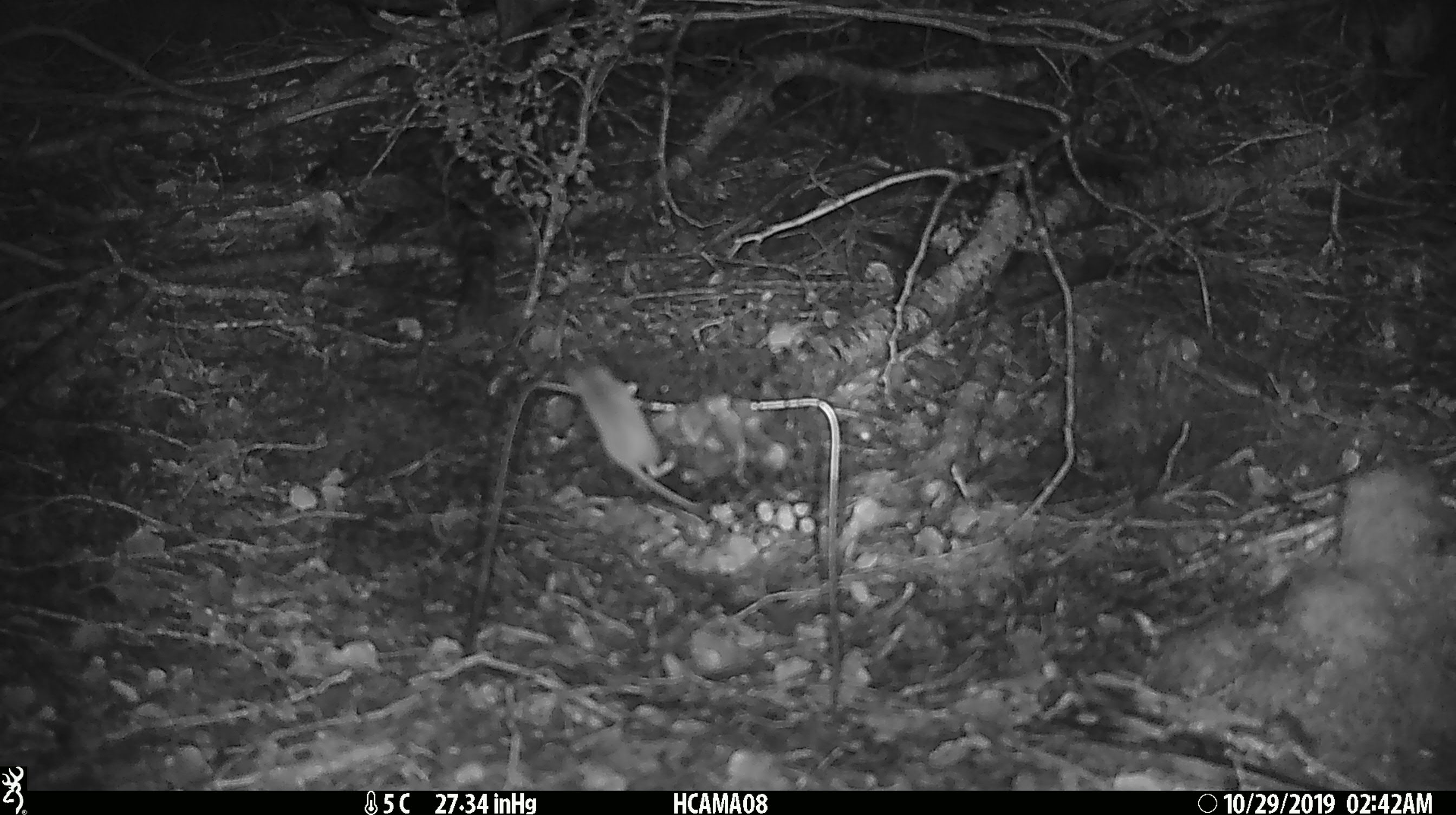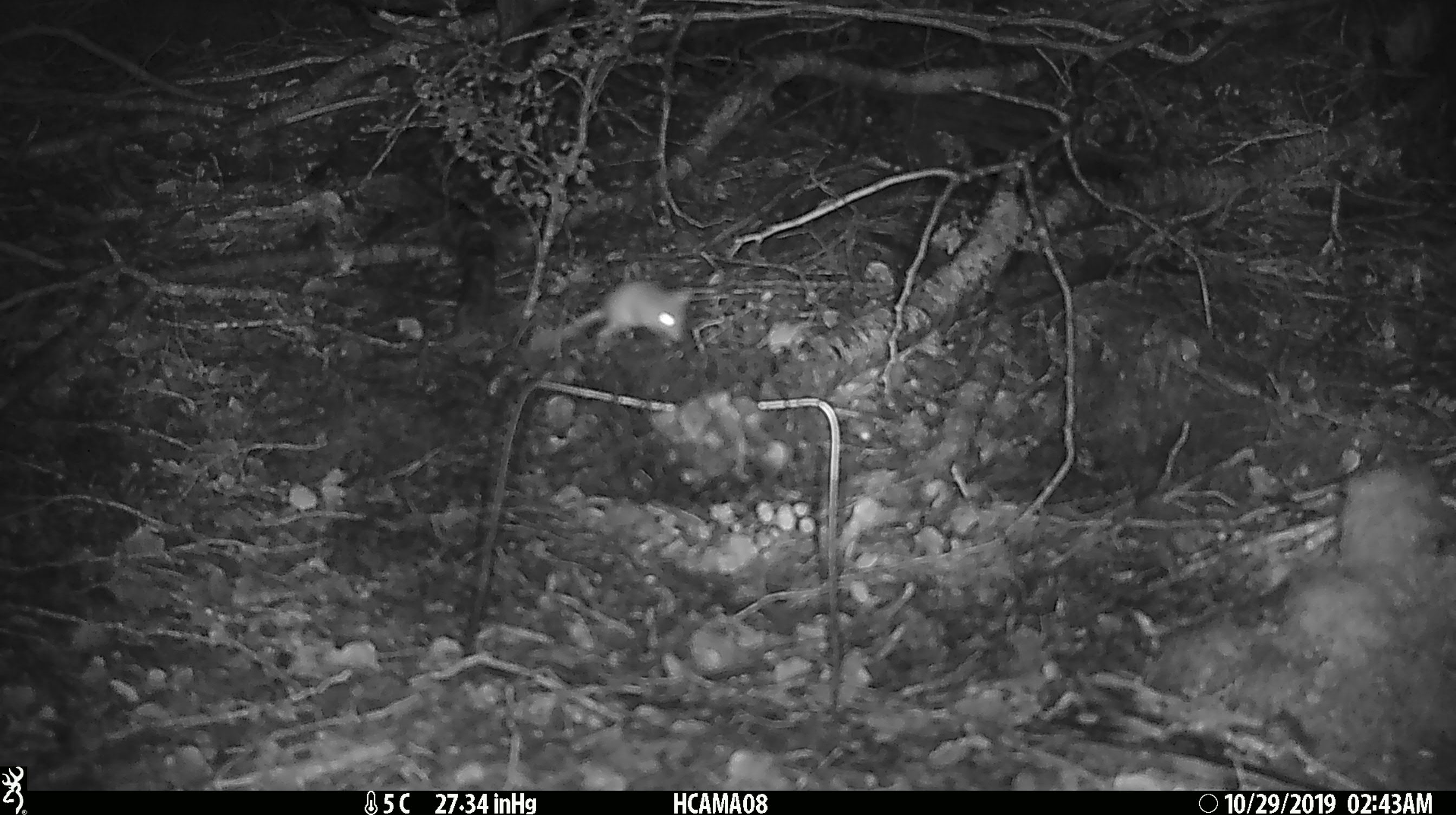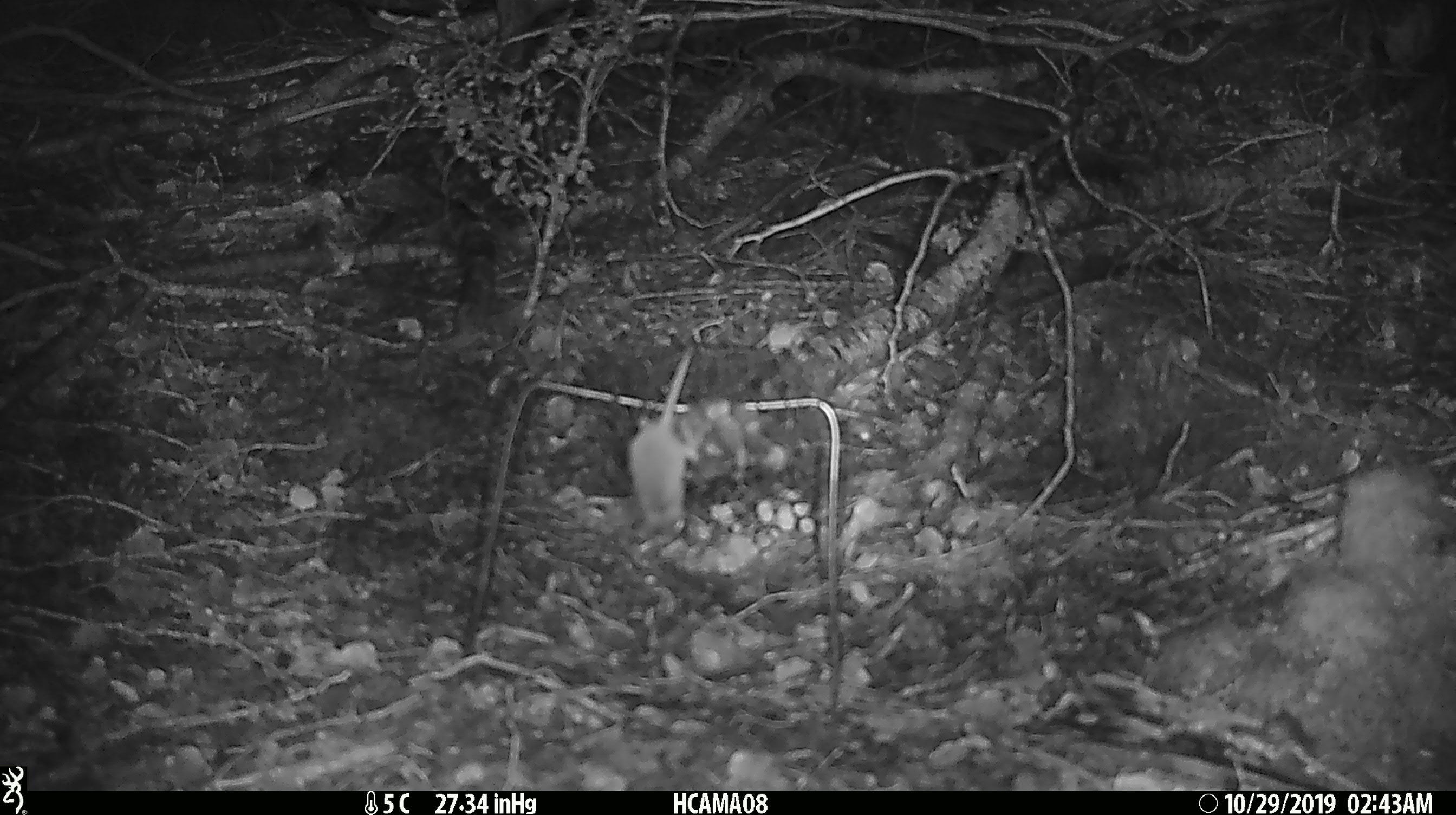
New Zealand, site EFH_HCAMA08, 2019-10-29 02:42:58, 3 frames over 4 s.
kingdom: Animalia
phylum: Chordata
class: Mammalia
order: Rodentia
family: Muridae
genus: Mus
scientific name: Mus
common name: mouse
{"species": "mouse (Mus)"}